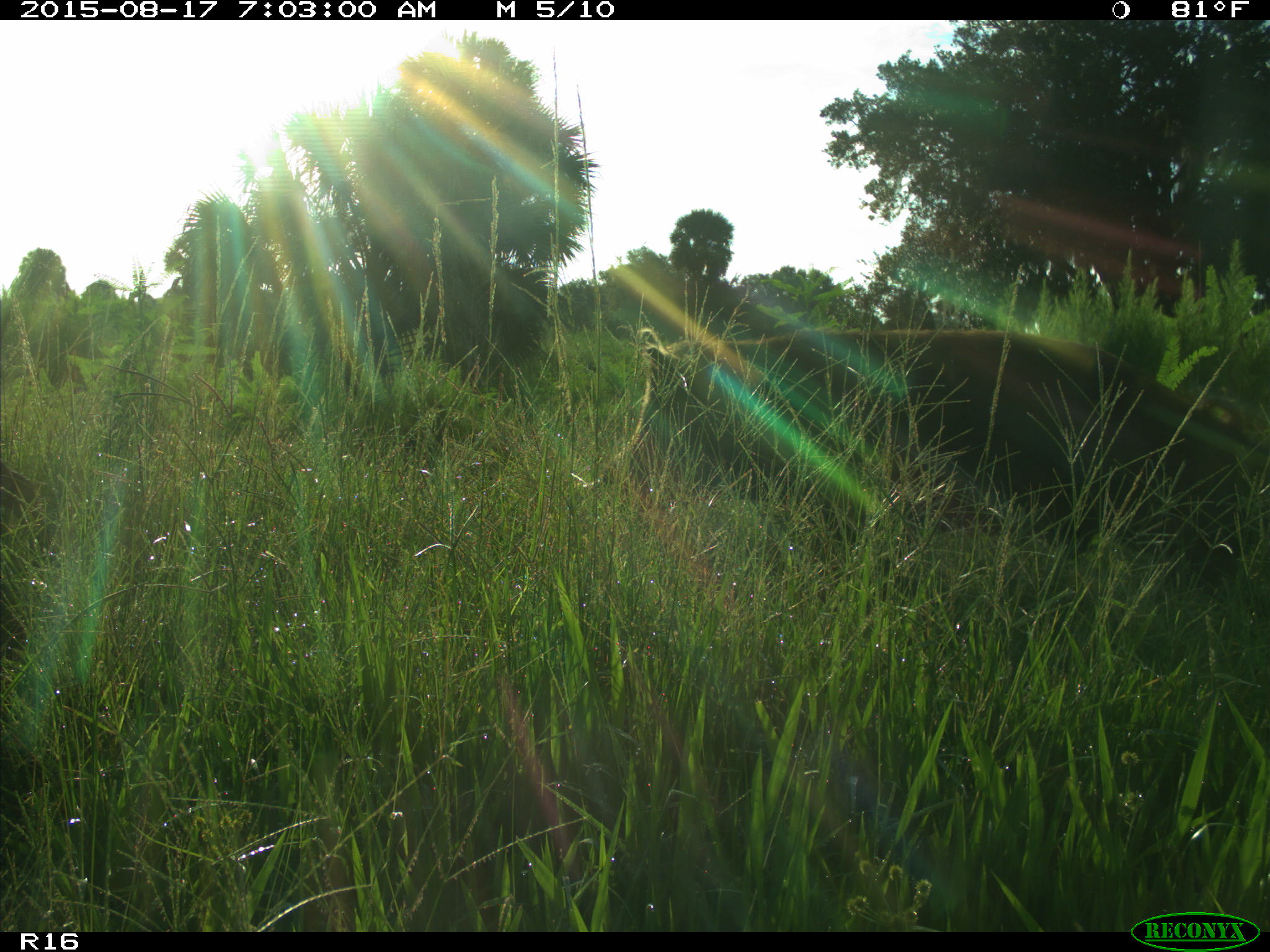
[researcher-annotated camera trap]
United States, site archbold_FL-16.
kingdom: Animalia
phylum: Chordata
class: Mammalia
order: Artiodactyla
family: Suidae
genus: Sus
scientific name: Sus scrofa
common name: wild boar